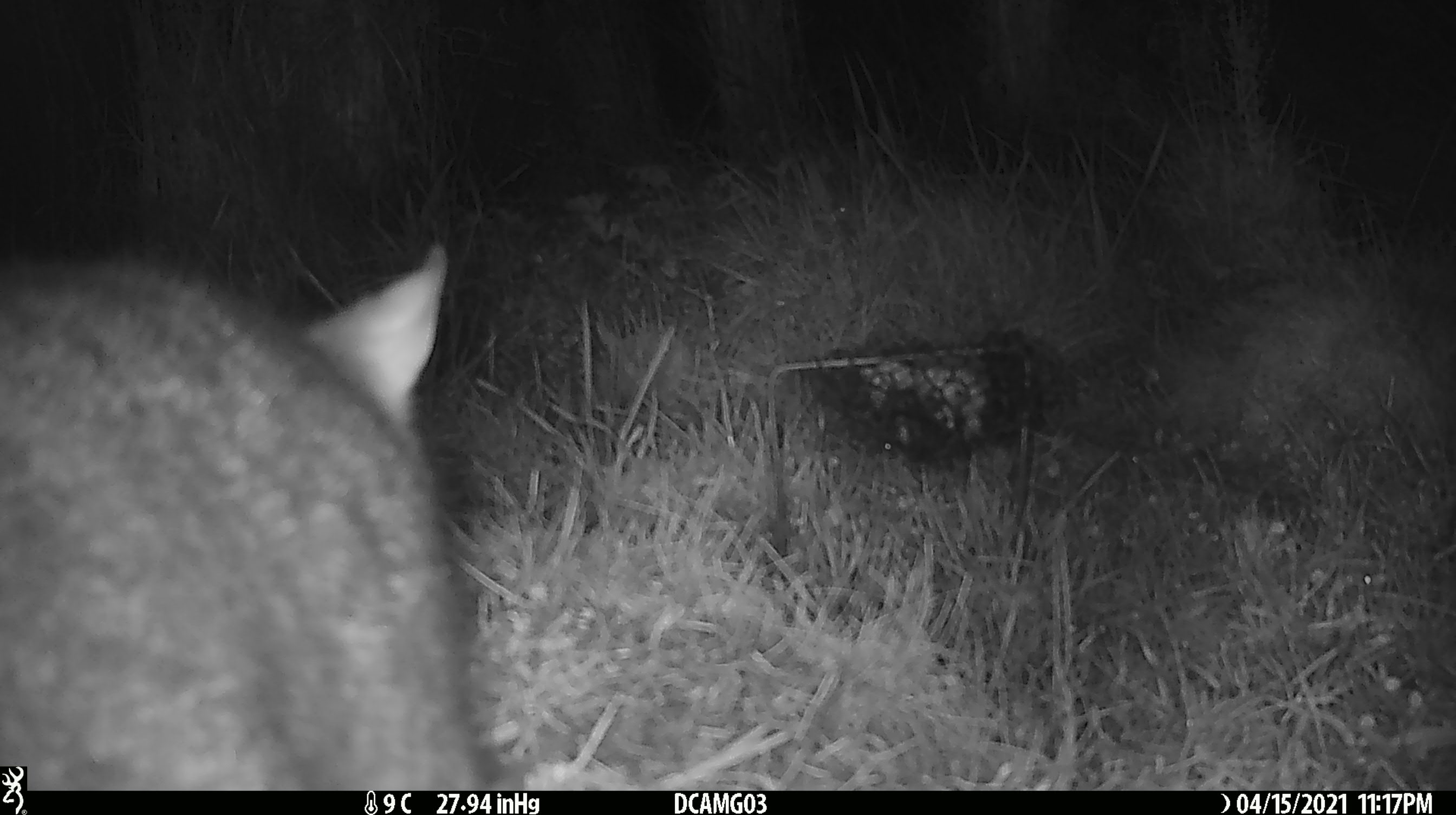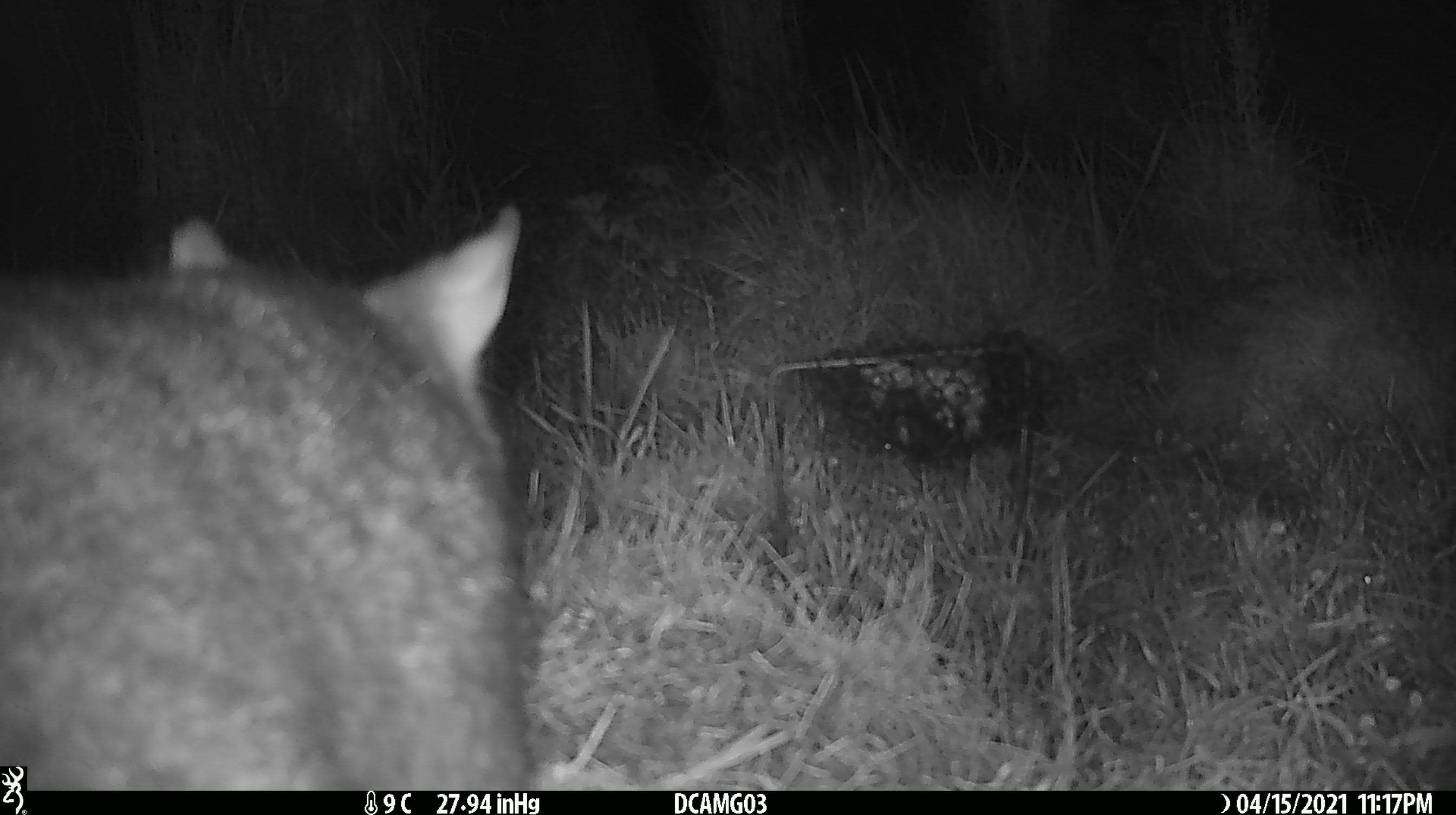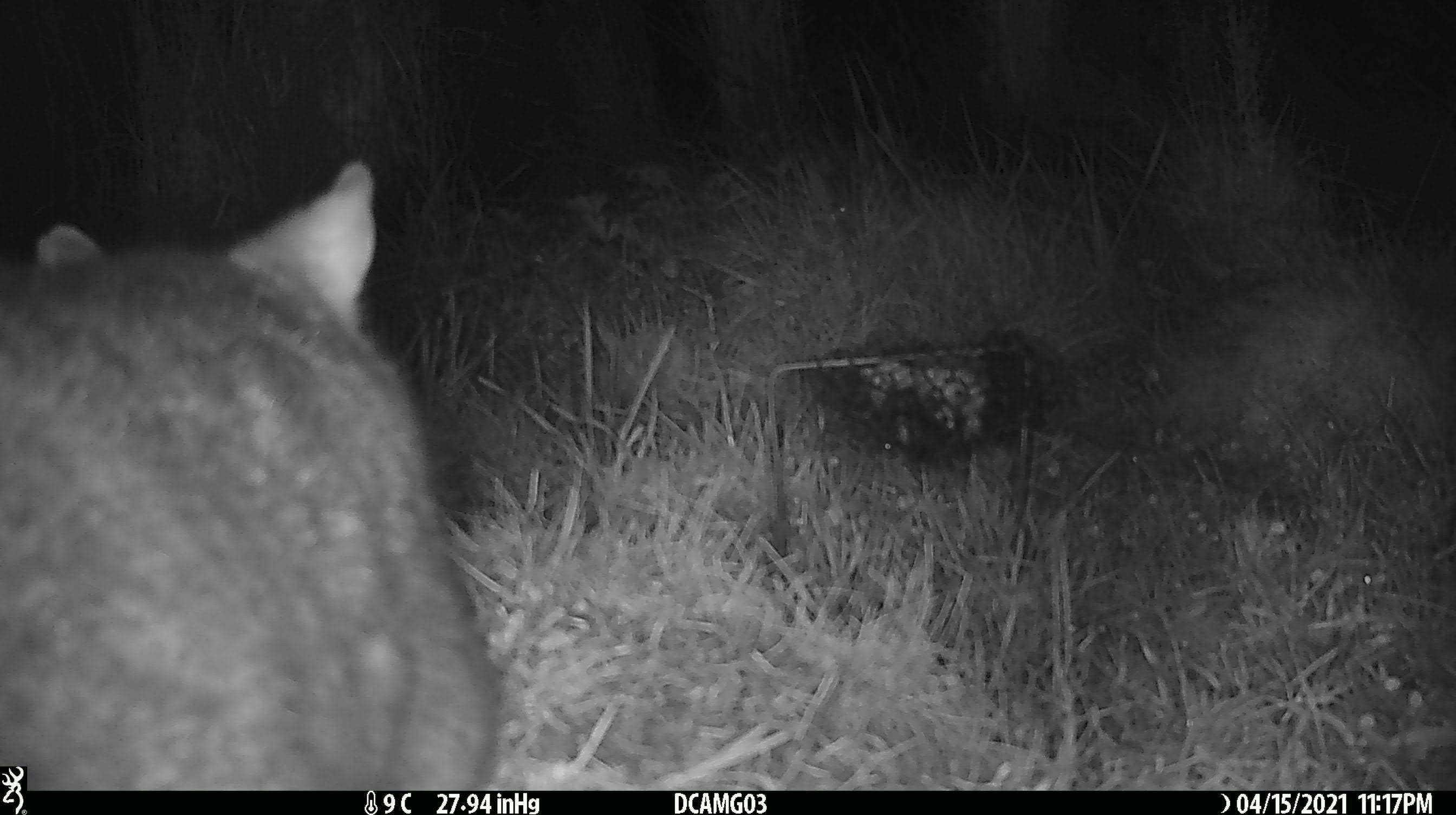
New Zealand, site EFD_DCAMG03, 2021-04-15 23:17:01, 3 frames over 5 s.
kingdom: Animalia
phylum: Chordata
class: Mammalia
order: Diprotodontia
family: Phalangeridae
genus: Trichosurus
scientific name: Trichosurus vulpecula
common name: common brushtail possum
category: possum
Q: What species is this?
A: Possum (common brushtail possum) (Trichosurus vulpecula).